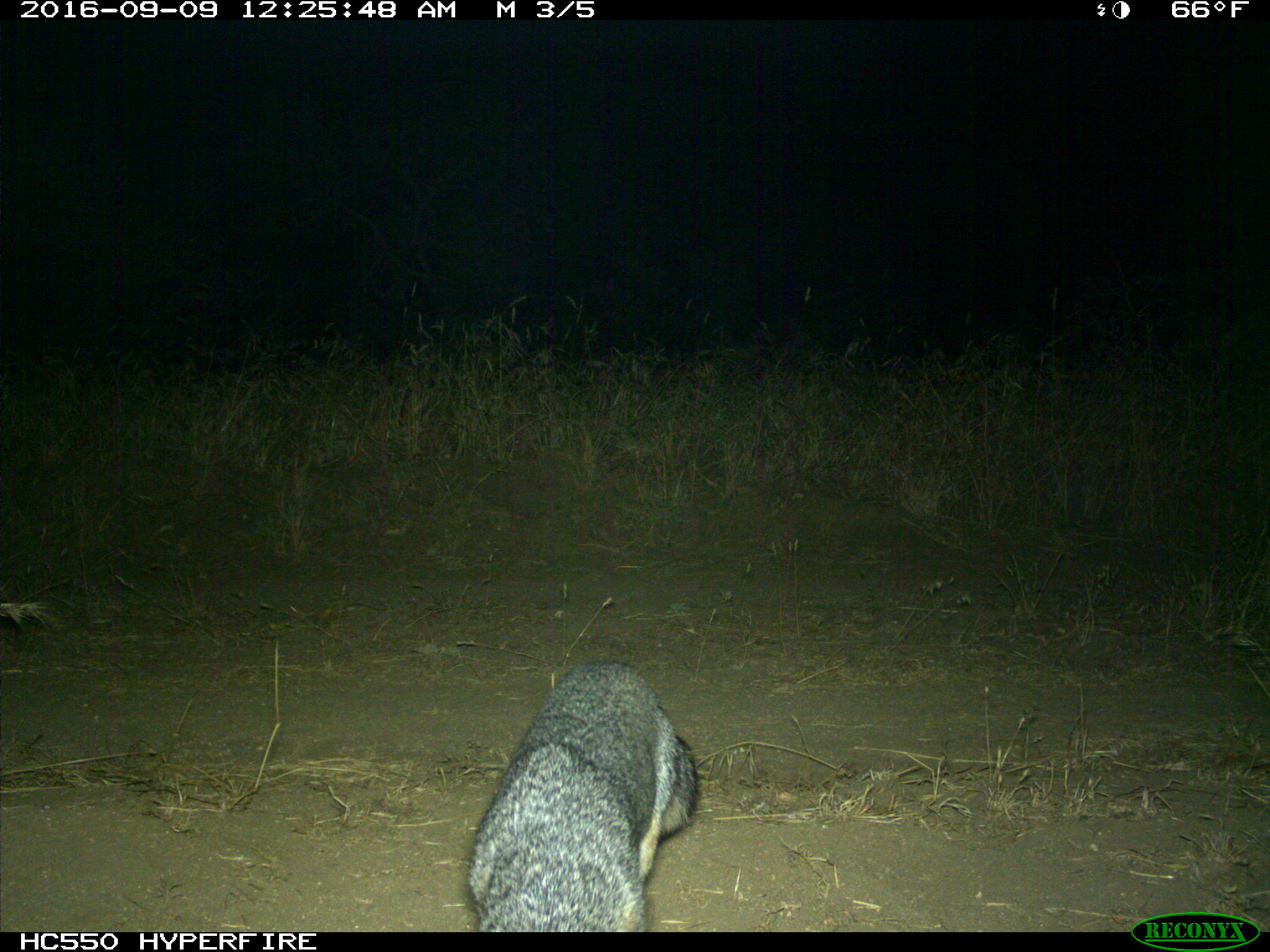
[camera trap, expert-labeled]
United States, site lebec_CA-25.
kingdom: Animalia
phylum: Chordata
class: Mammalia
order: Carnivora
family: Canidae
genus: Urocyon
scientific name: Urocyon cinereoargenteus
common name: gray fox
Urocyon cinereoargenteus (gray fox).